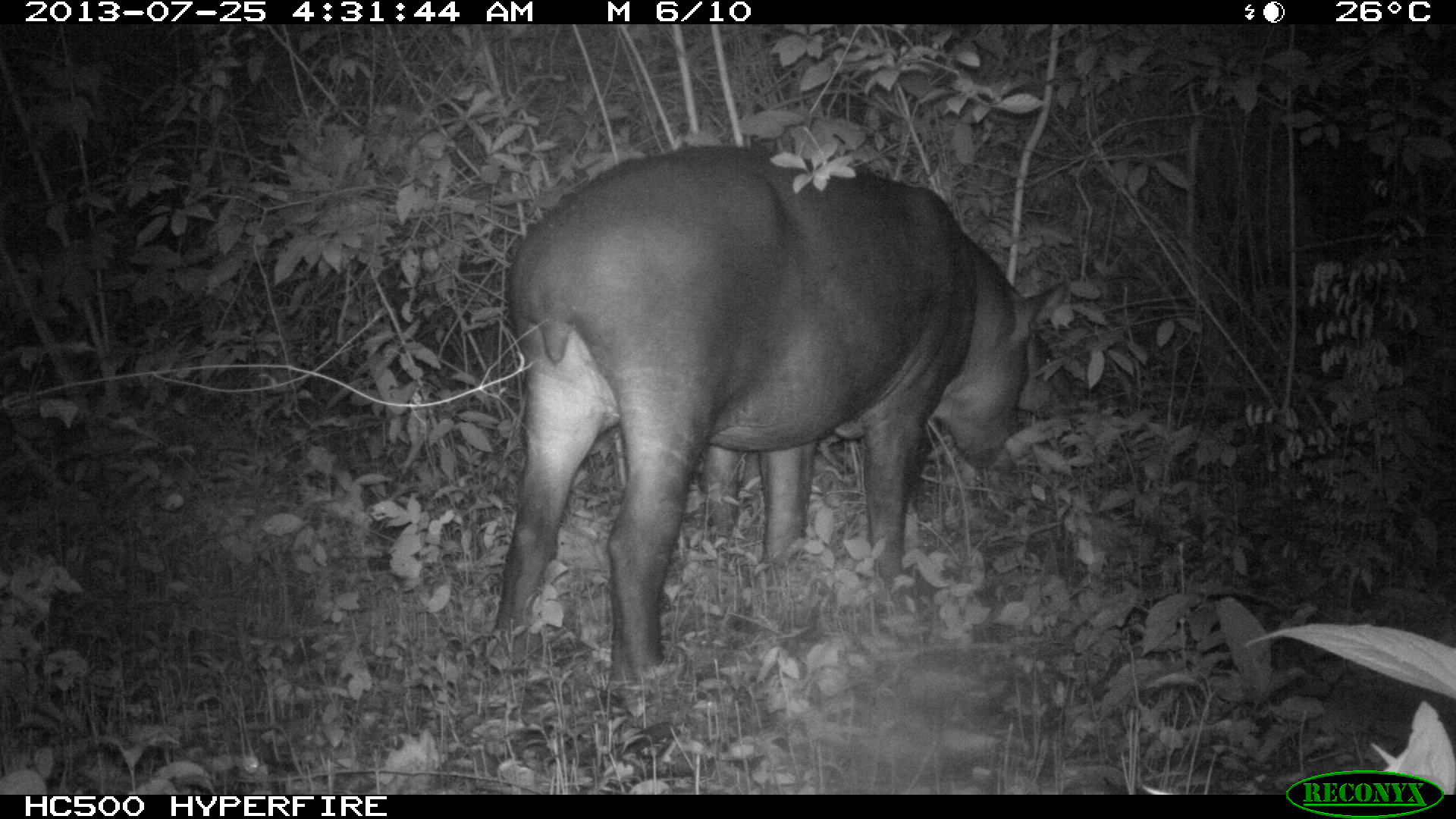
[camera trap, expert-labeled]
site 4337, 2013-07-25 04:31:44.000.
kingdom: Animalia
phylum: Chordata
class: Mammalia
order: Perissodactyla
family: Tapiridae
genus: Tapirus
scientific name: Tapirus bairdii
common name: baird's tapir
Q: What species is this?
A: Tapirus bairdii (baird's tapir).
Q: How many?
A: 2.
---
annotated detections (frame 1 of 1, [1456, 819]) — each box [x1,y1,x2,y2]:
tapirus bairdii: [490,144,1074,689]